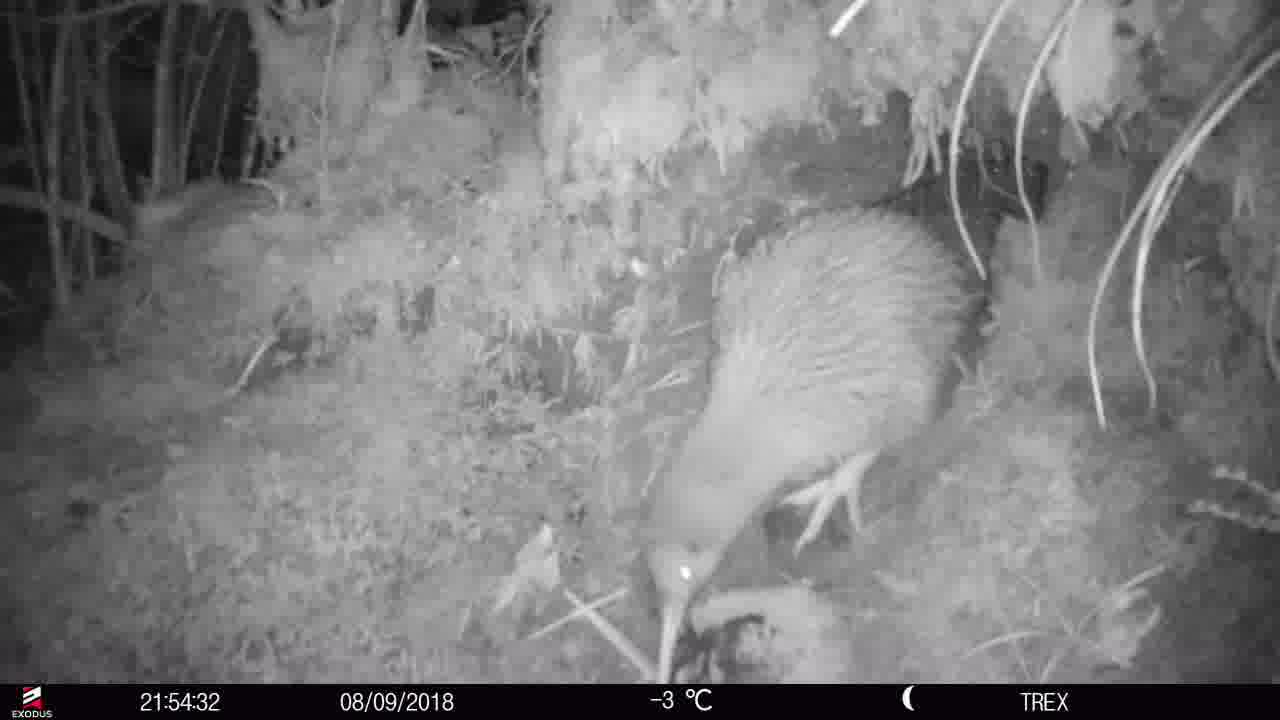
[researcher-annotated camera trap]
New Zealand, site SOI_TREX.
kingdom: Animalia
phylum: Chordata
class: Aves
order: Apterygiformes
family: Apterygidae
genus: Apteryx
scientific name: Apteryx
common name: kiwi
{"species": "kiwi (Apteryx)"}